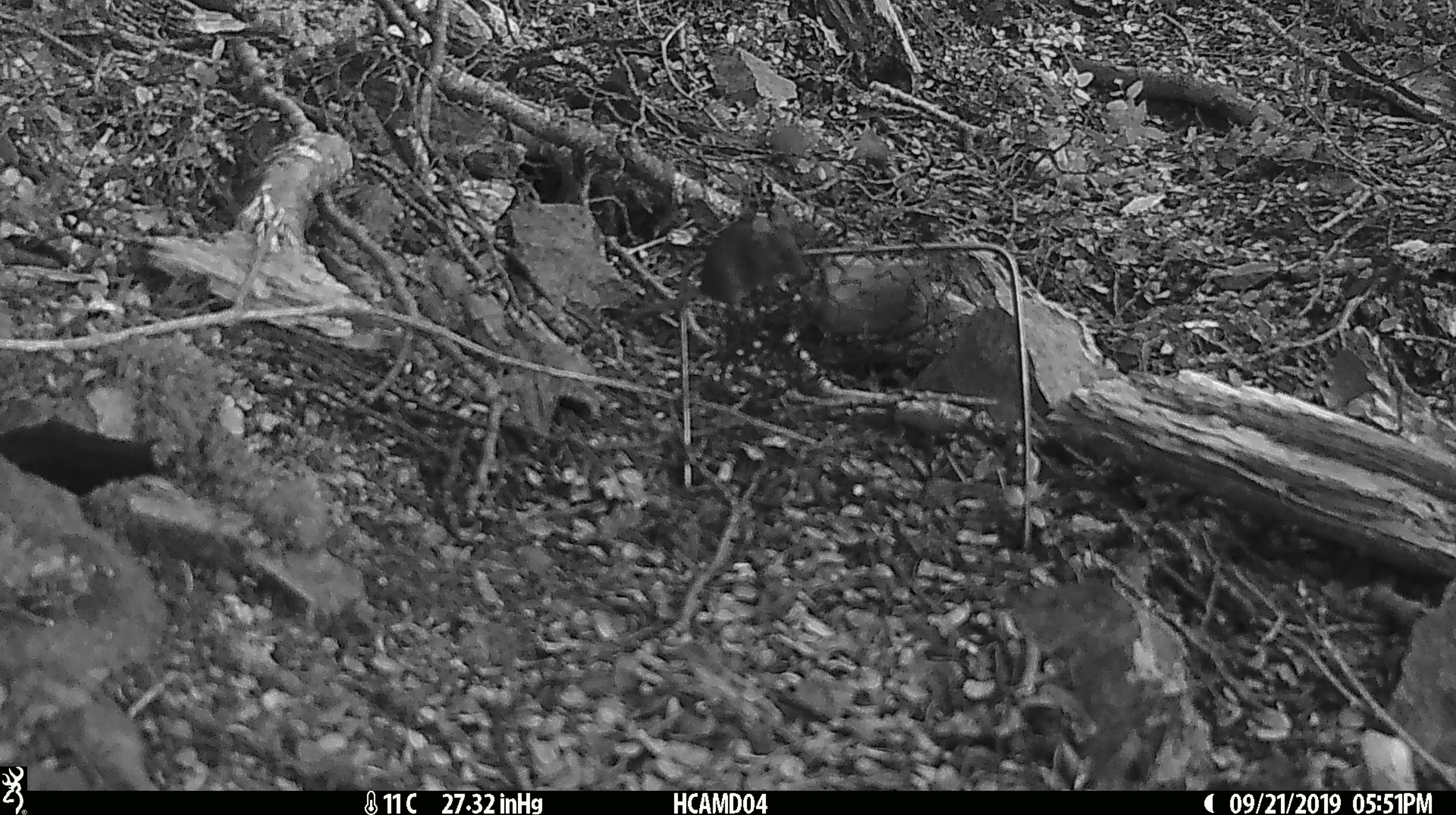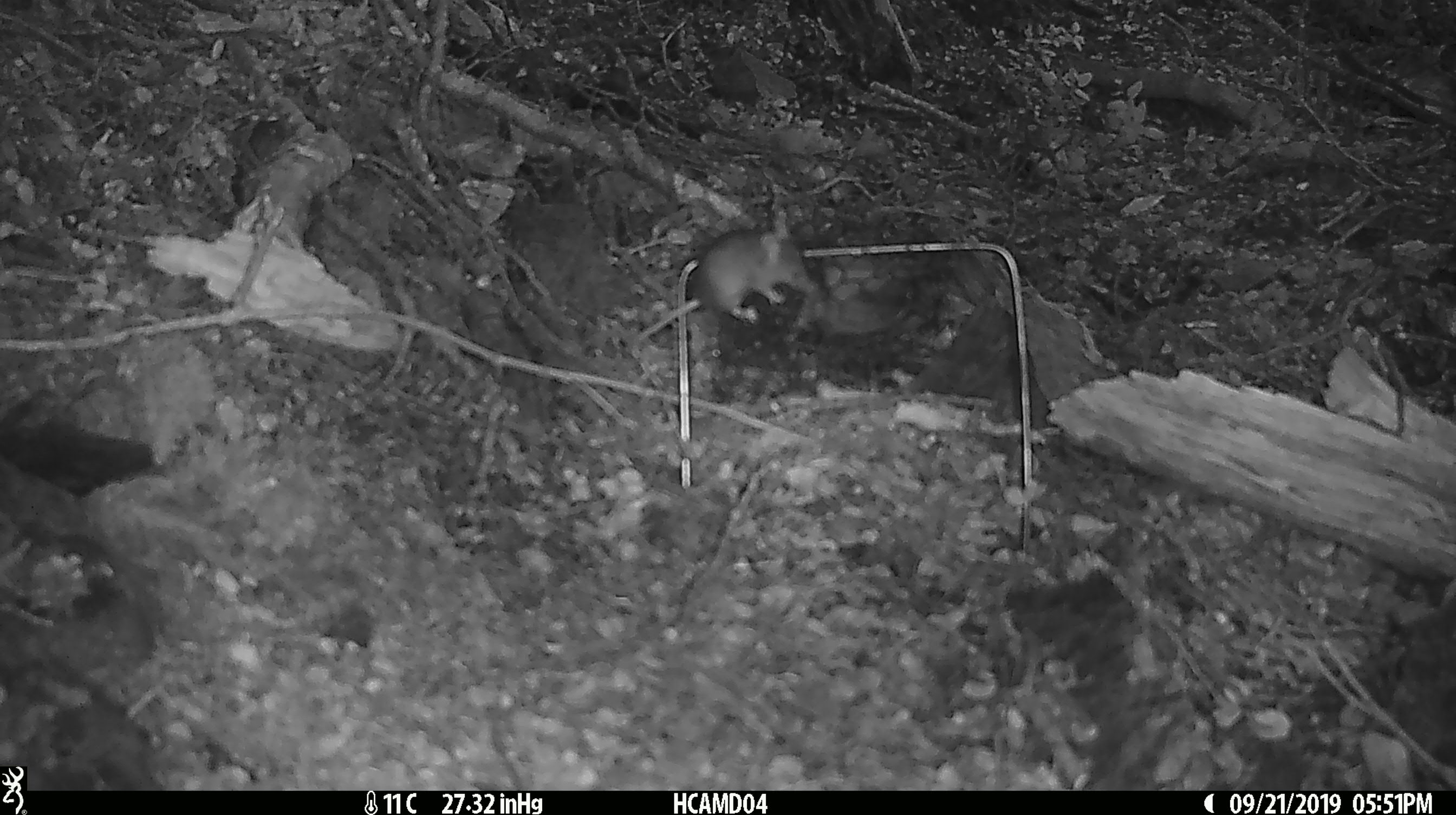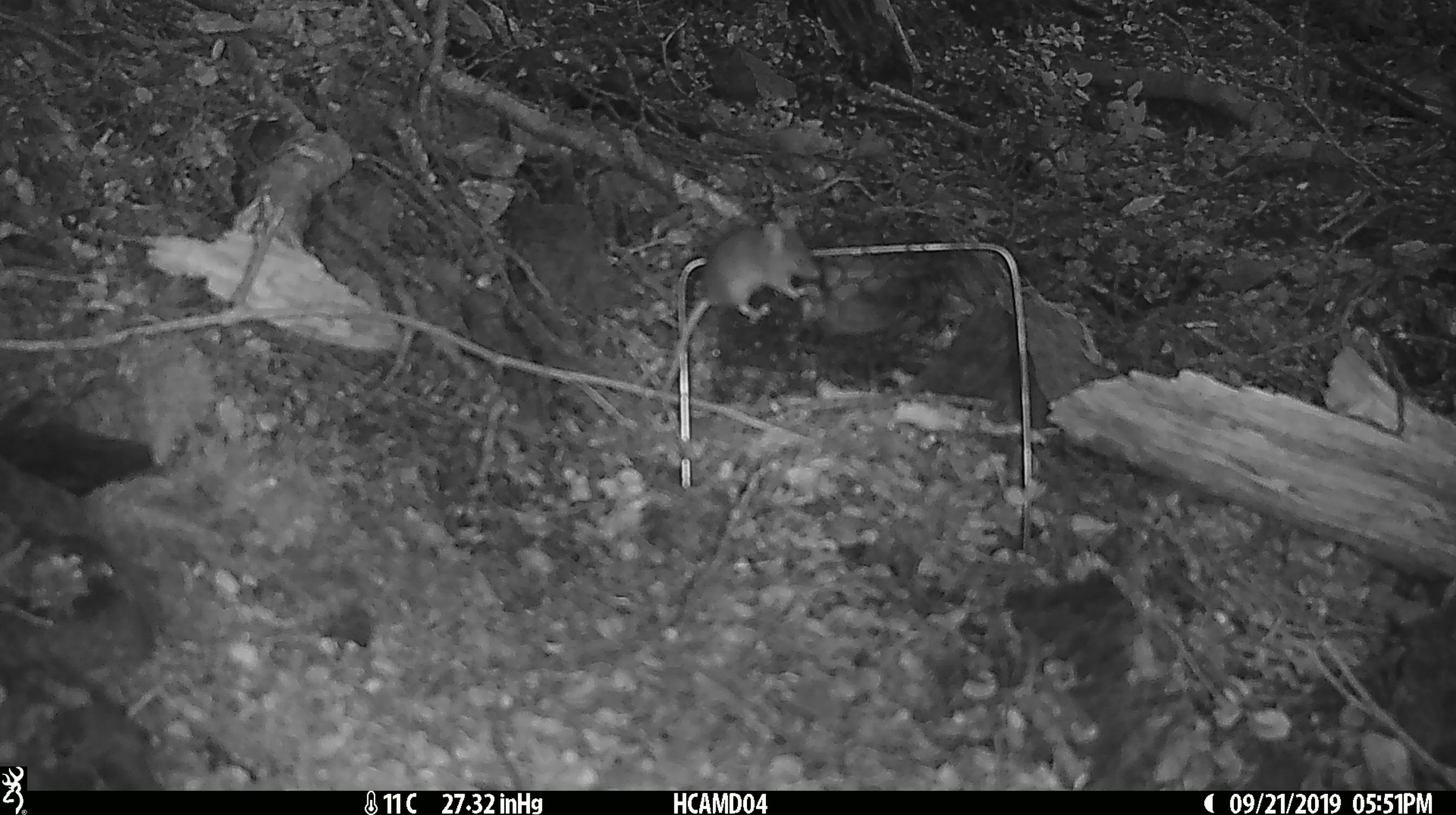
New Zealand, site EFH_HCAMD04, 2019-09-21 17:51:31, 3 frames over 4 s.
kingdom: Animalia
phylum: Chordata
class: Mammalia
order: Rodentia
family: Muridae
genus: Mus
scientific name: Mus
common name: mouse